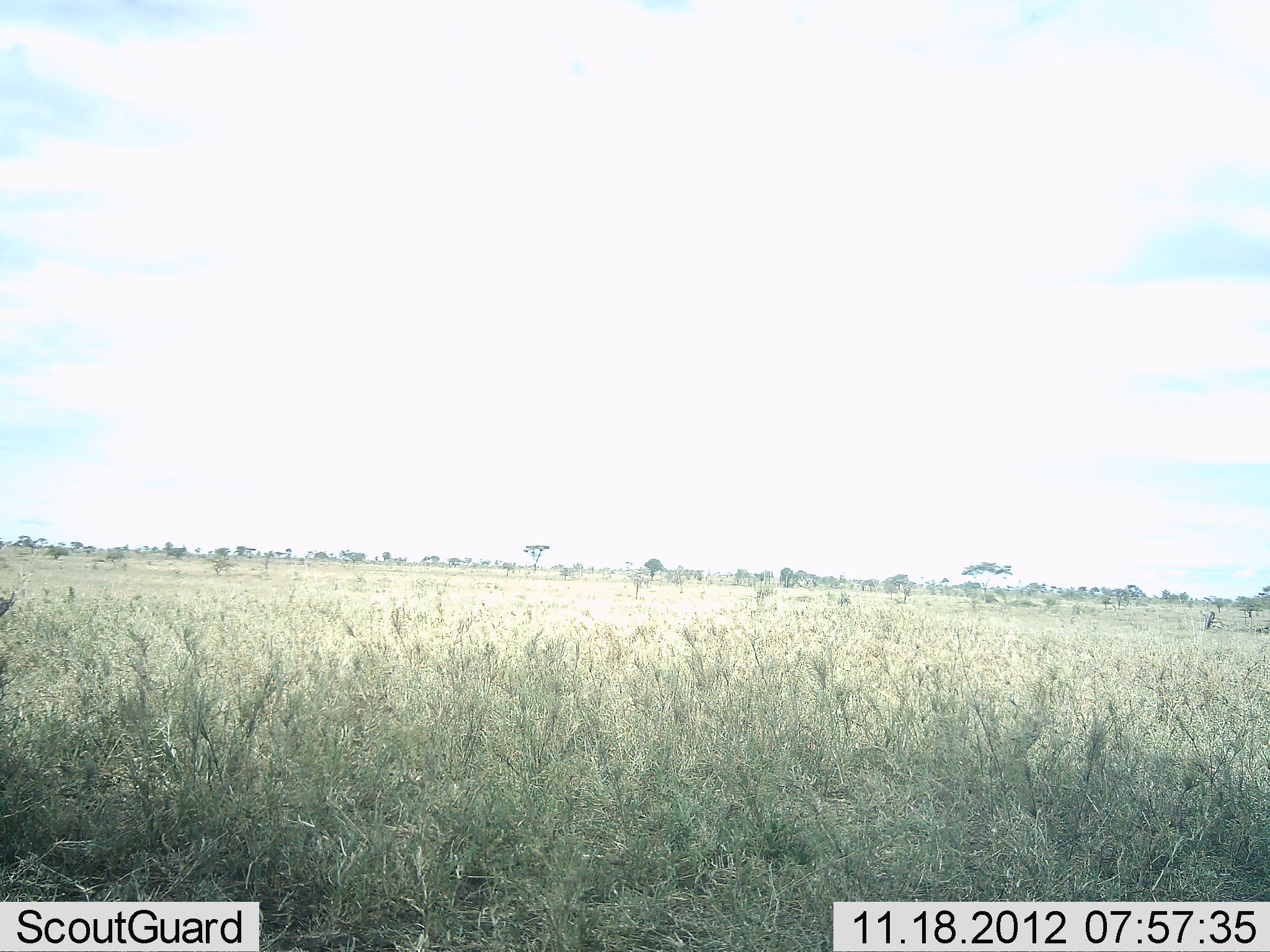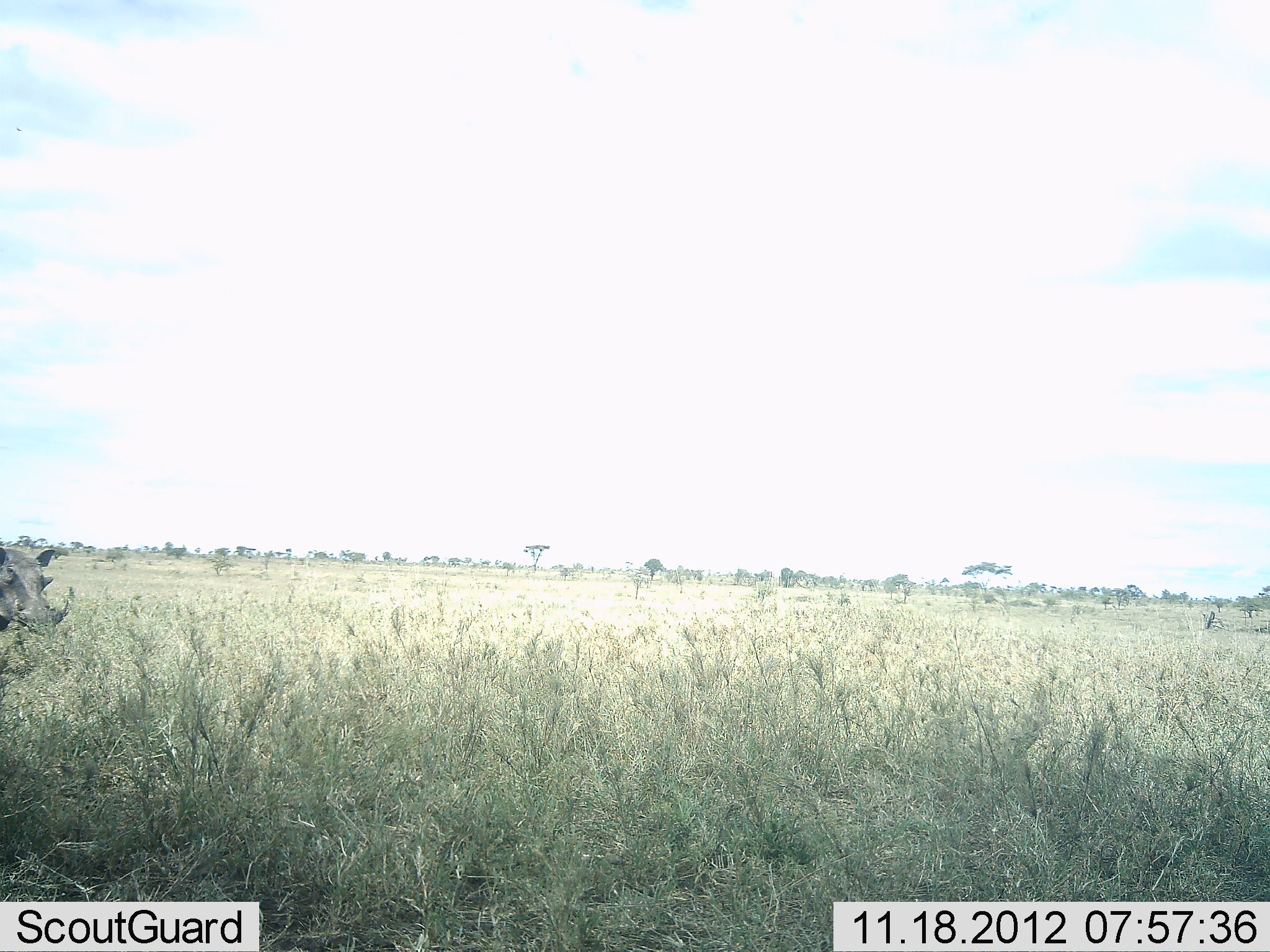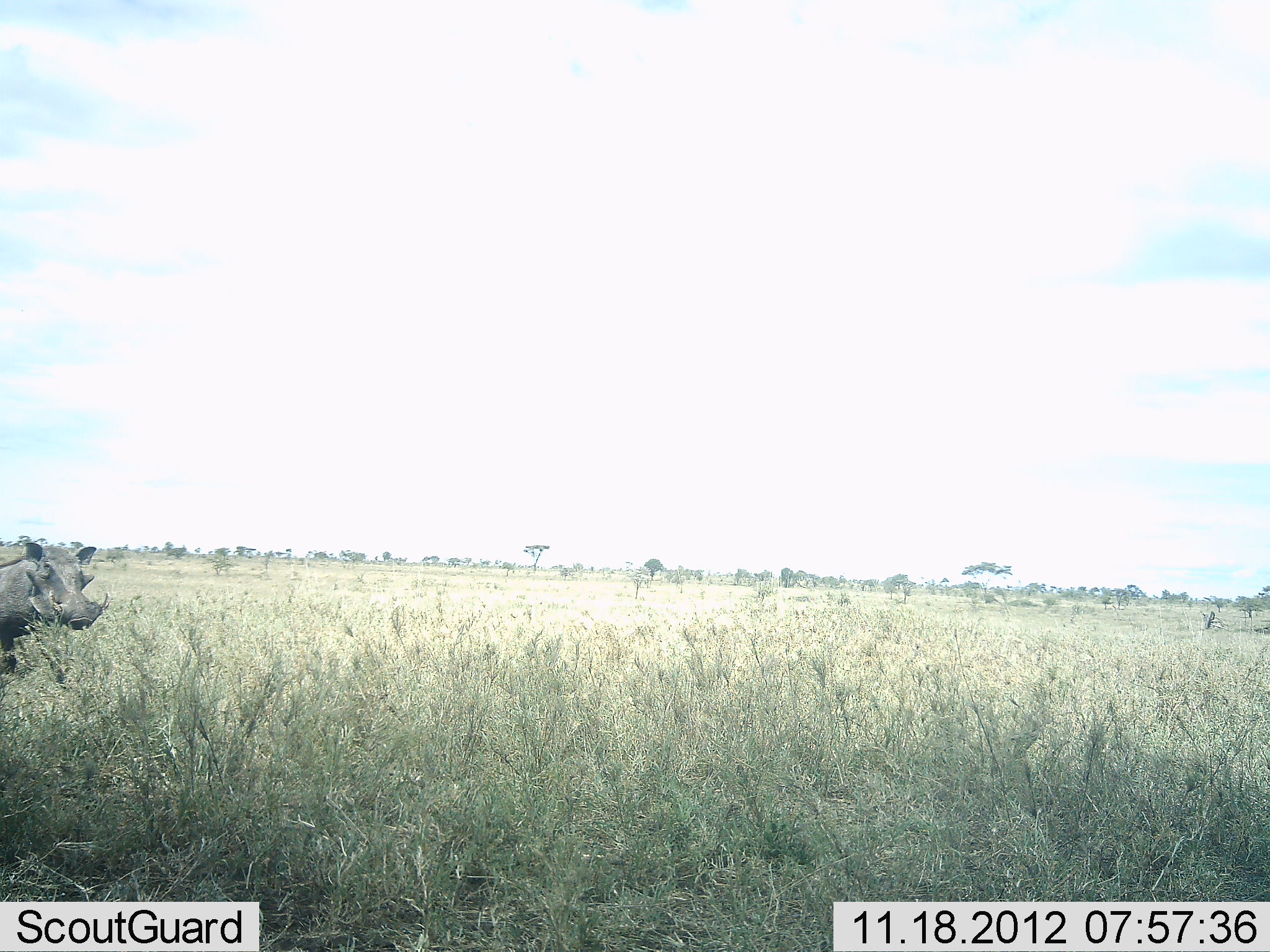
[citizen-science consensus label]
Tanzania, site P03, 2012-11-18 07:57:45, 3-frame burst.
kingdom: Animalia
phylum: Chordata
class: Mammalia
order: Artiodactyla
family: Suidae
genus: Phacochoerus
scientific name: Phacochoerus africanus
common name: warthog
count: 1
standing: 0%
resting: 0%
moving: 100%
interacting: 0%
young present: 0%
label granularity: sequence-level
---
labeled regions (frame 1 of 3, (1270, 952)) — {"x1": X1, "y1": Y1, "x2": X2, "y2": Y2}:
animal: {"x1": 0, "y1": 587, "x2": 16, "y2": 624}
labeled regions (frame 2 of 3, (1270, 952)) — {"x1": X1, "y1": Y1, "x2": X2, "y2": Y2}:
animal: {"x1": 0, "y1": 540, "x2": 72, "y2": 641}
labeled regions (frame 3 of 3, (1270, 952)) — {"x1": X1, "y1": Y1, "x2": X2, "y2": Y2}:
animal: {"x1": 0, "y1": 541, "x2": 111, "y2": 675}